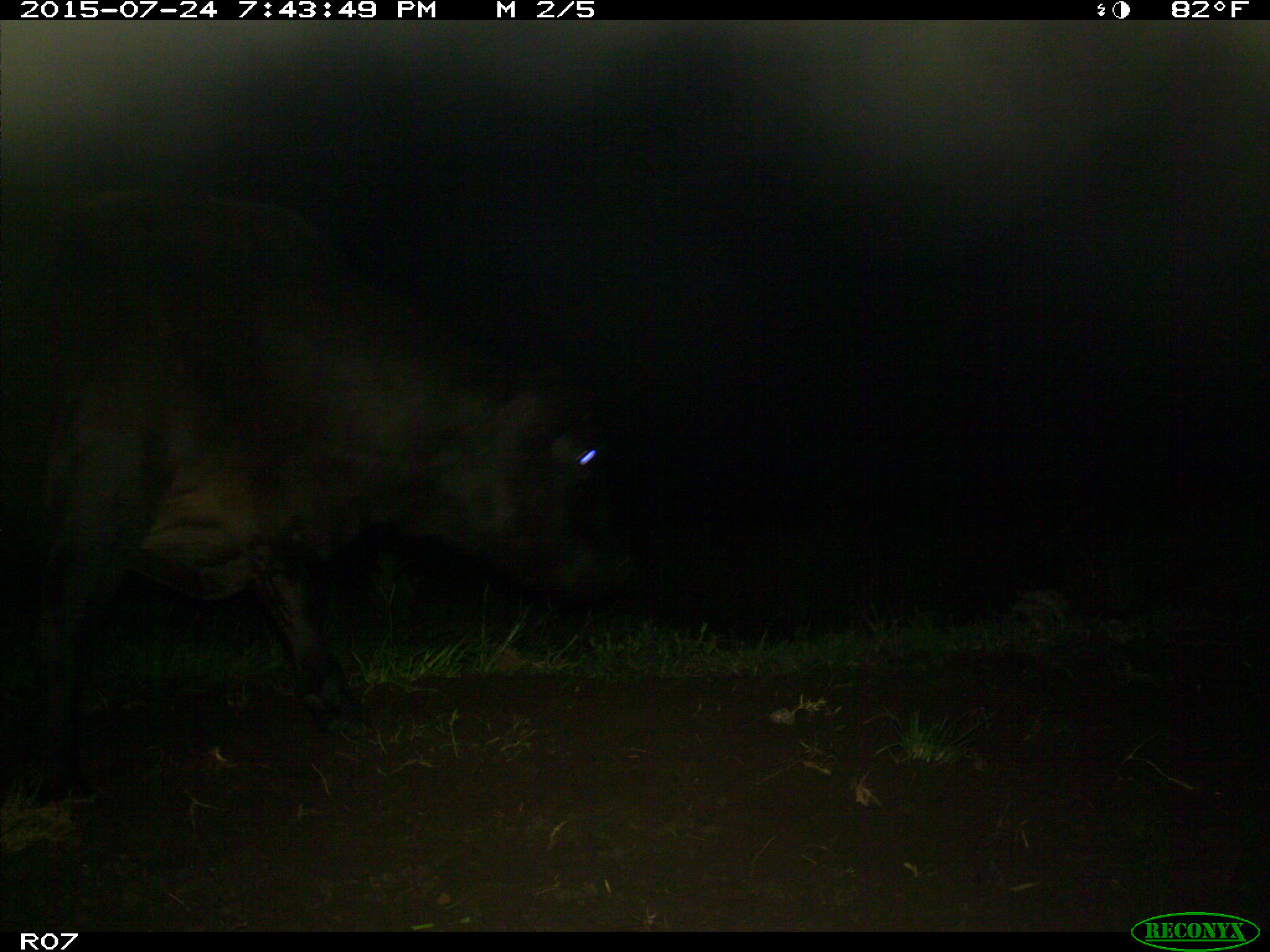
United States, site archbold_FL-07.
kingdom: Animalia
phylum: Chordata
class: Mammalia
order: Artiodactyla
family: Bovidae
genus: Bos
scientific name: Bos taurus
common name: domestic cow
Bos taurus (domestic cow).